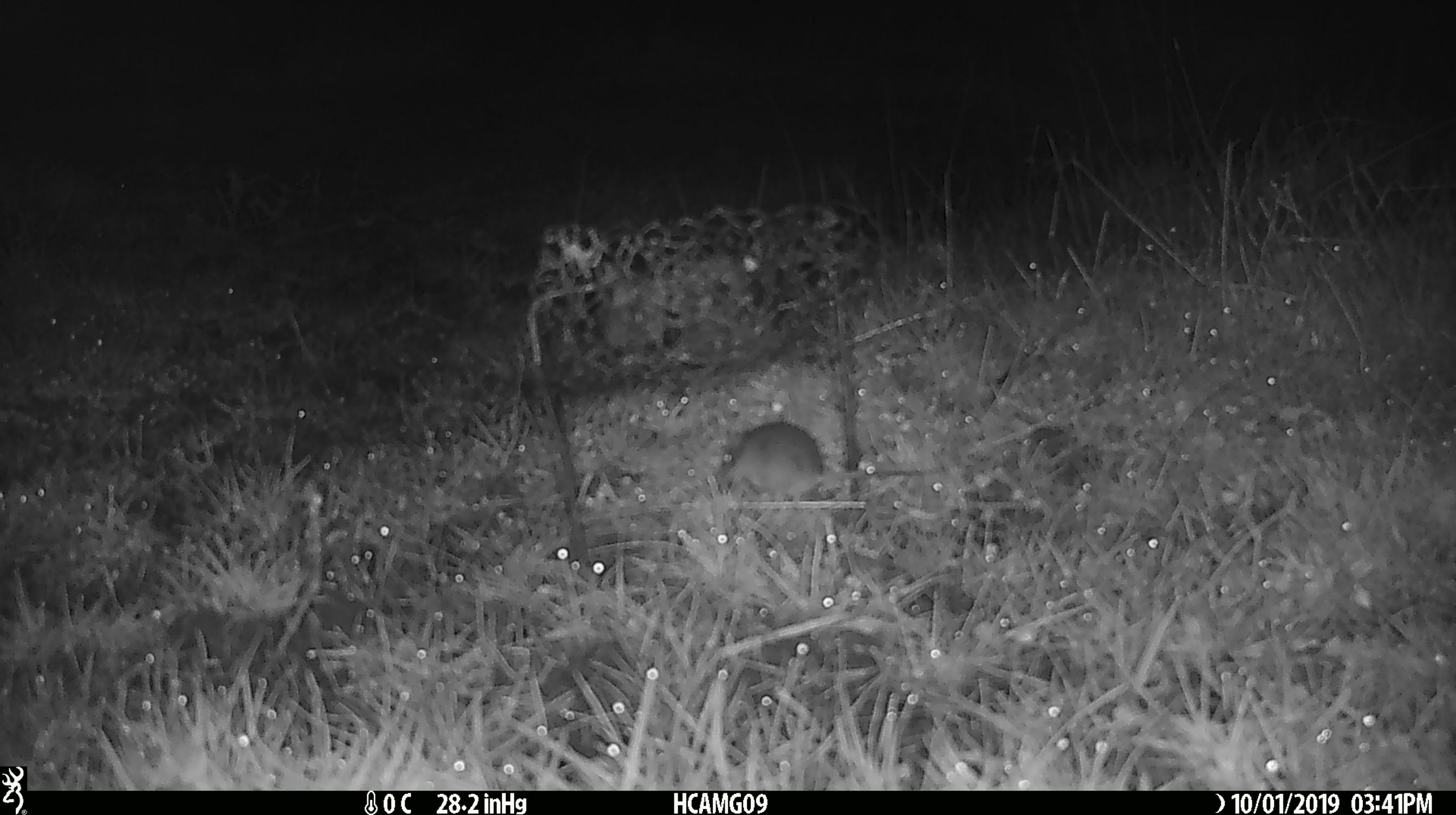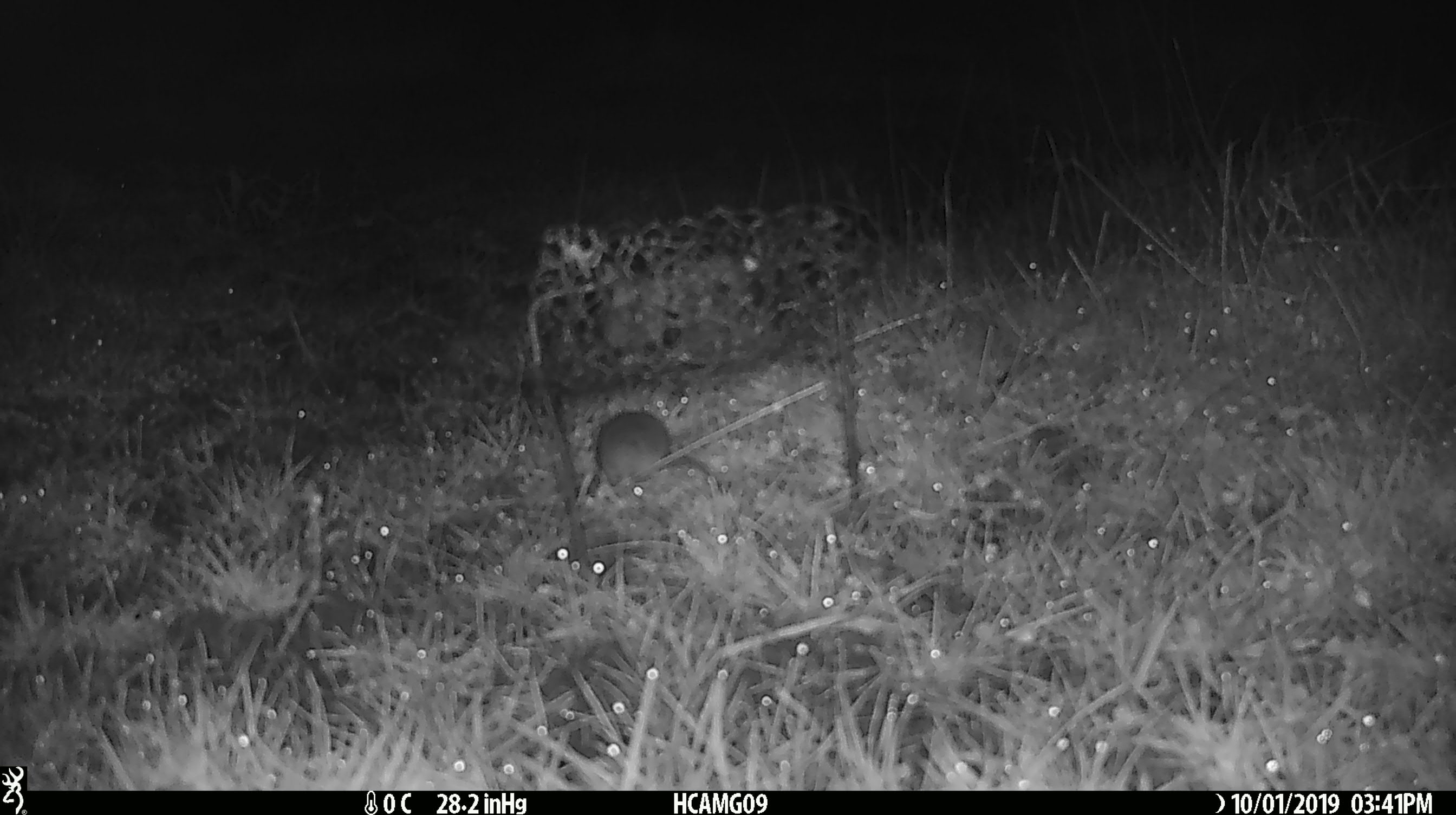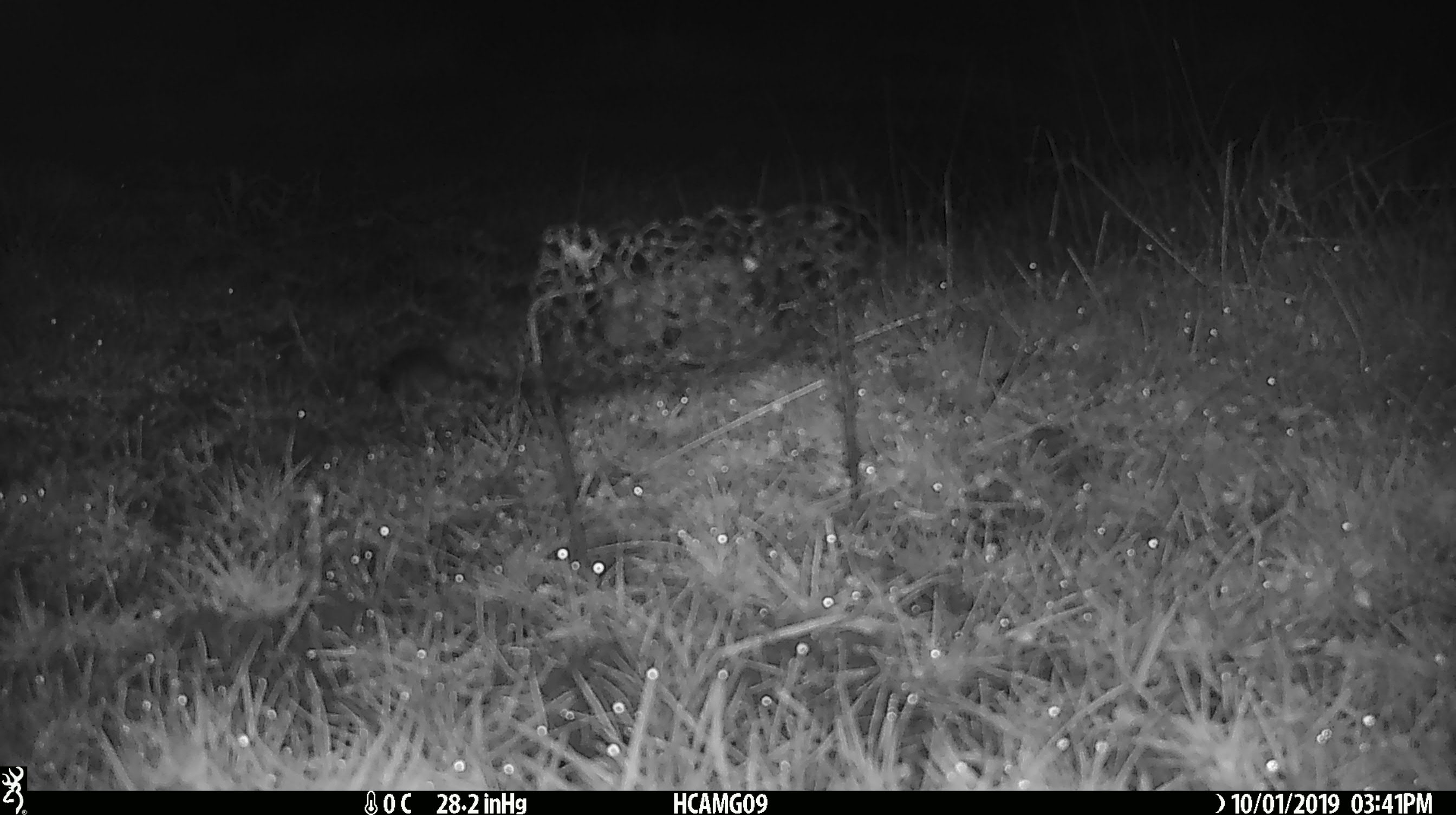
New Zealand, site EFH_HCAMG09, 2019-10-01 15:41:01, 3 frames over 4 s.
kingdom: Animalia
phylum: Chordata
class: Mammalia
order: Rodentia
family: Muridae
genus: Mus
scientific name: Mus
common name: mouse